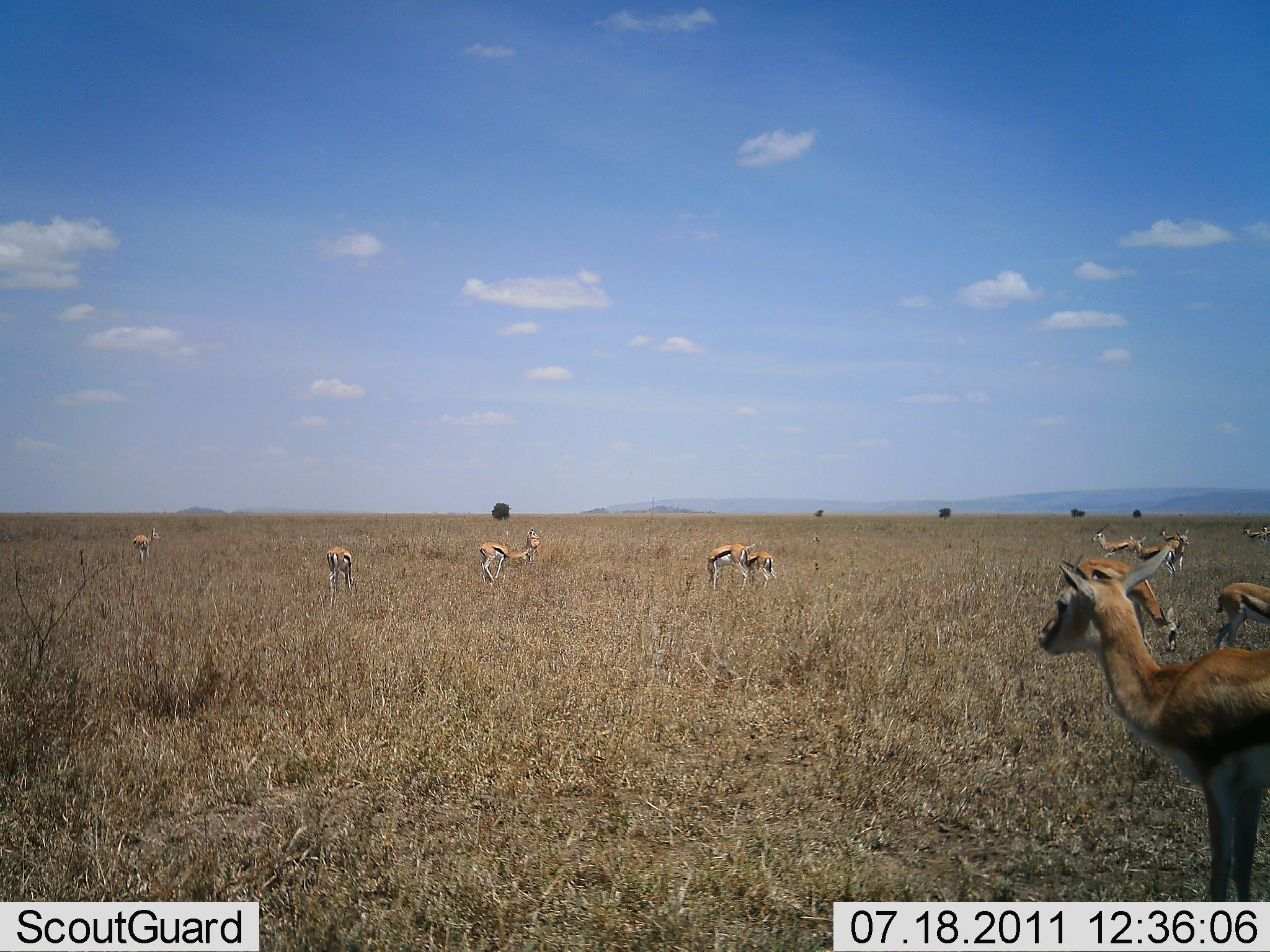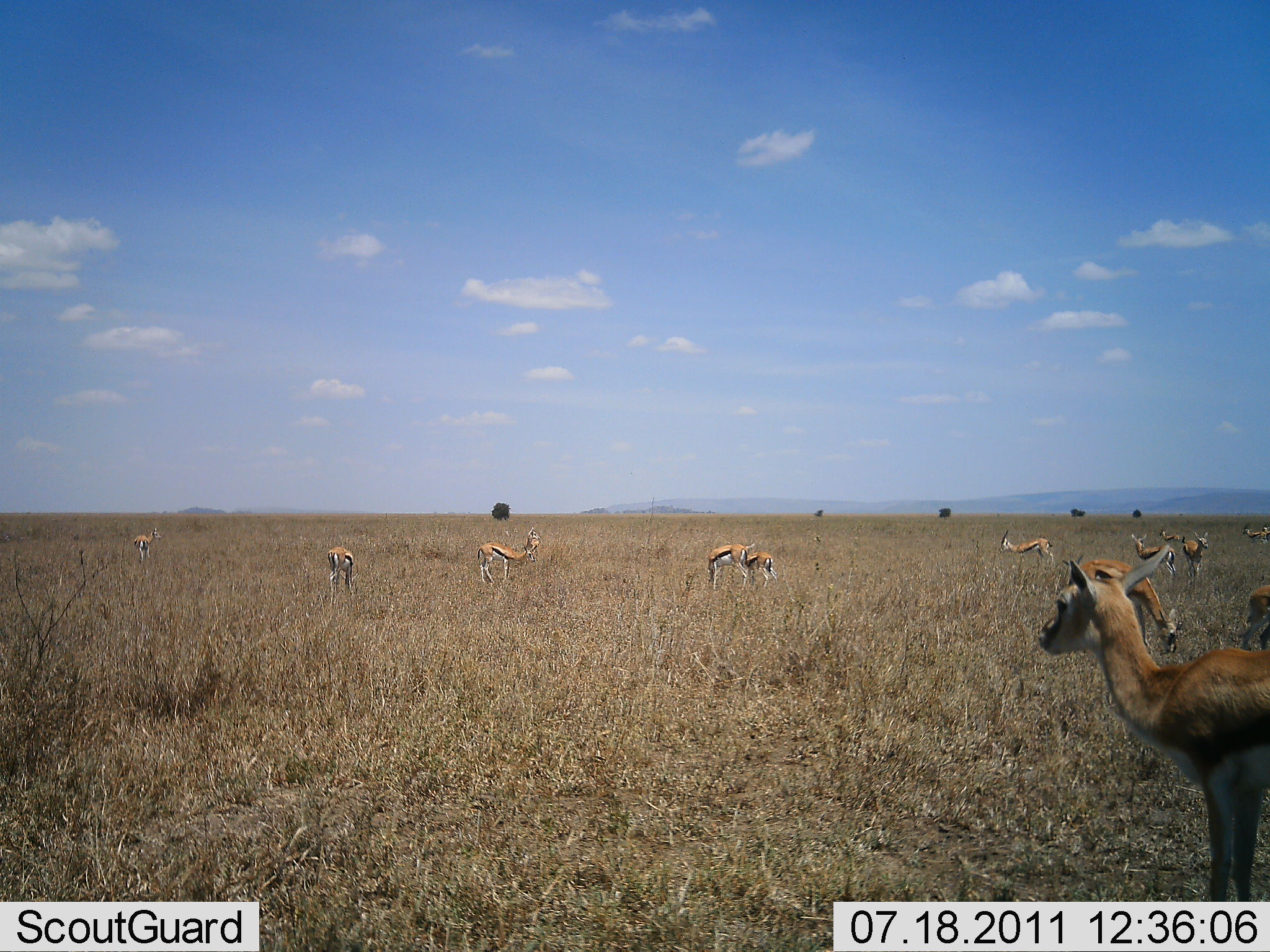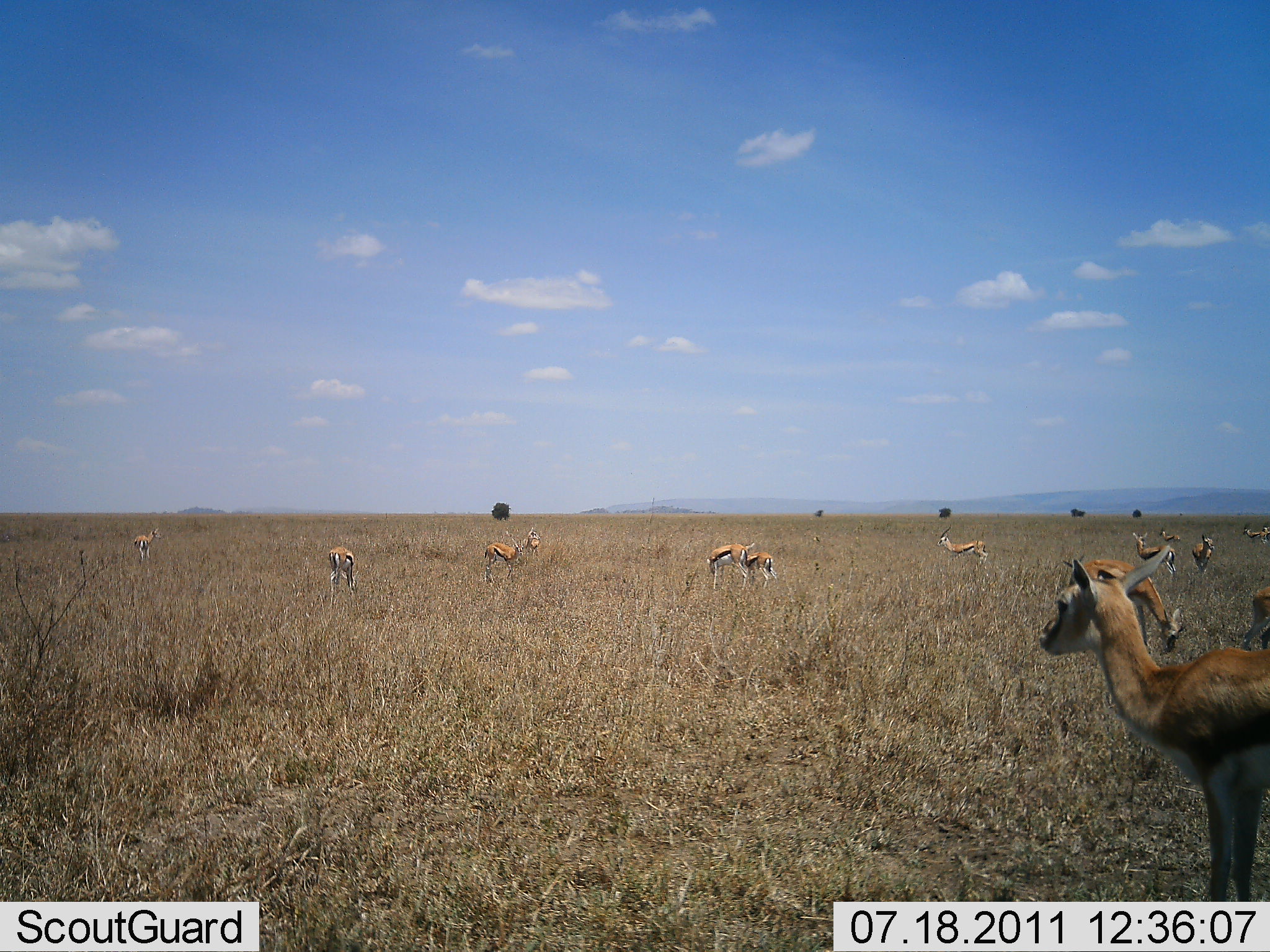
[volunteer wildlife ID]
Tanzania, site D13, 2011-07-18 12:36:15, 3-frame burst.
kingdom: Animalia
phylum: Chordata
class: Mammalia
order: Artiodactyla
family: Bovidae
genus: Eudorcas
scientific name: Eudorcas thomsonii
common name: thomson's gazelle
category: gazellethomsons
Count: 11-50.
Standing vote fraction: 92%.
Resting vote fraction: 0%.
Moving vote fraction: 42%.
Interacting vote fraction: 0%.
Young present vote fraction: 0%.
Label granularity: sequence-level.